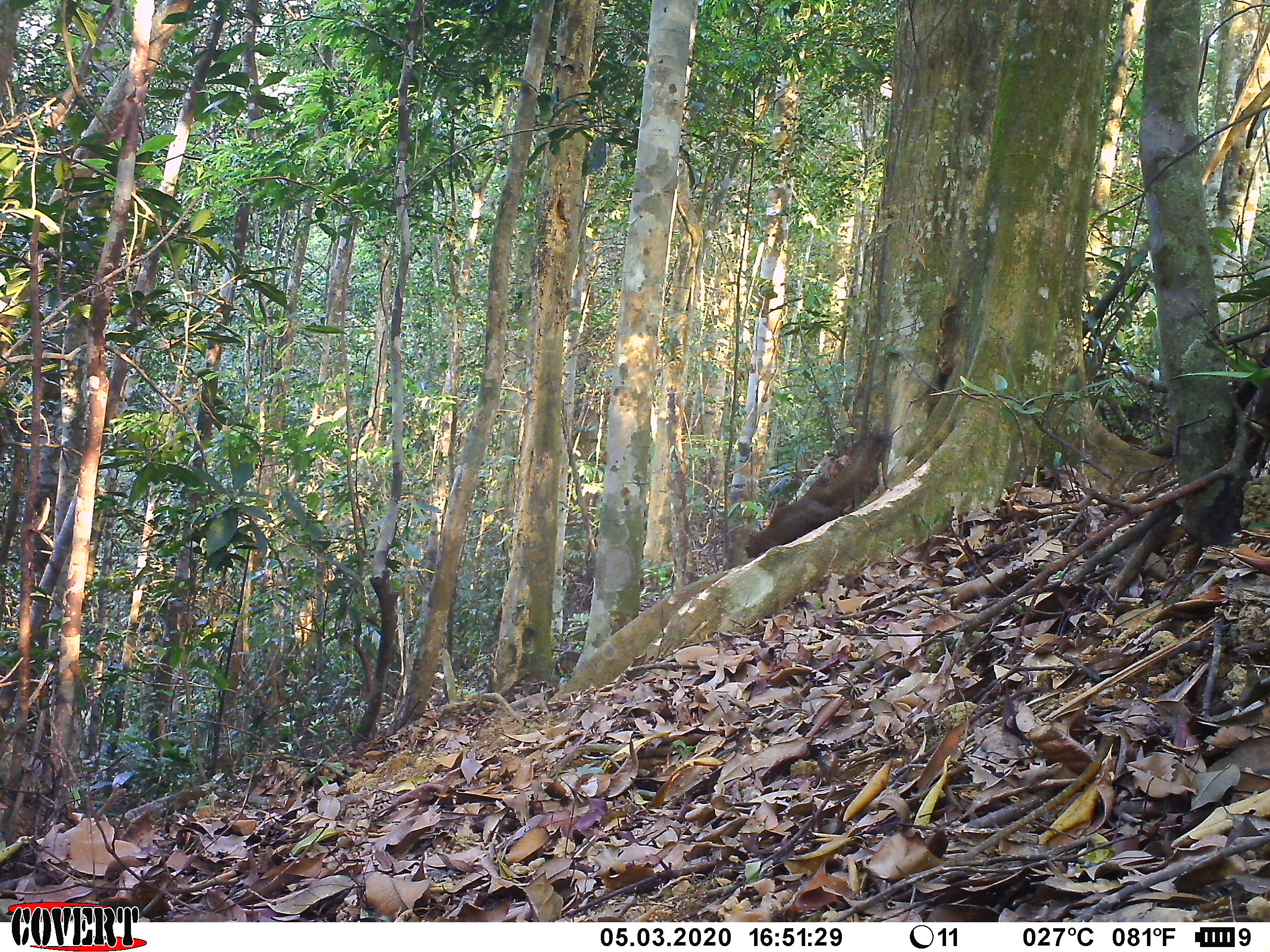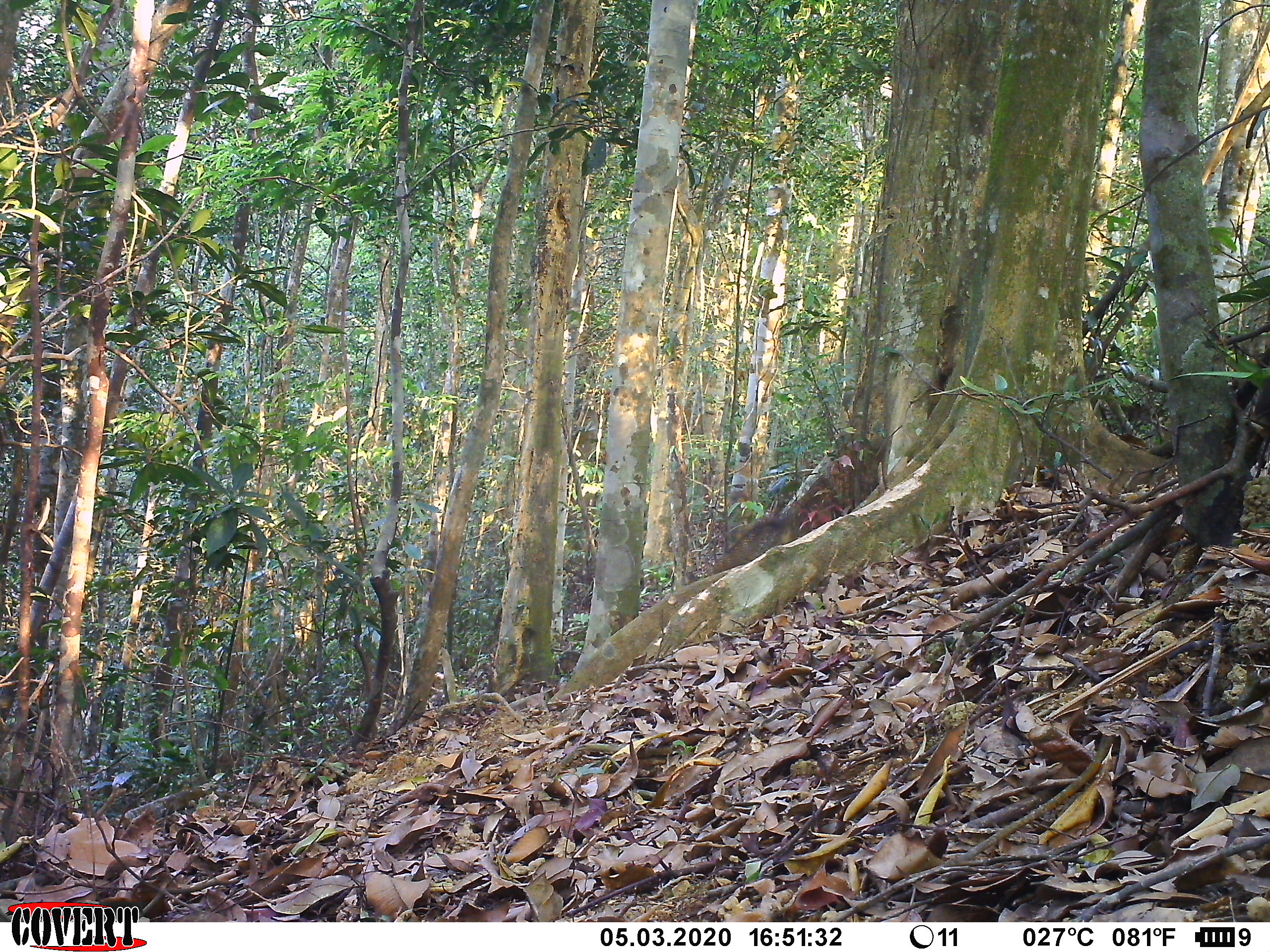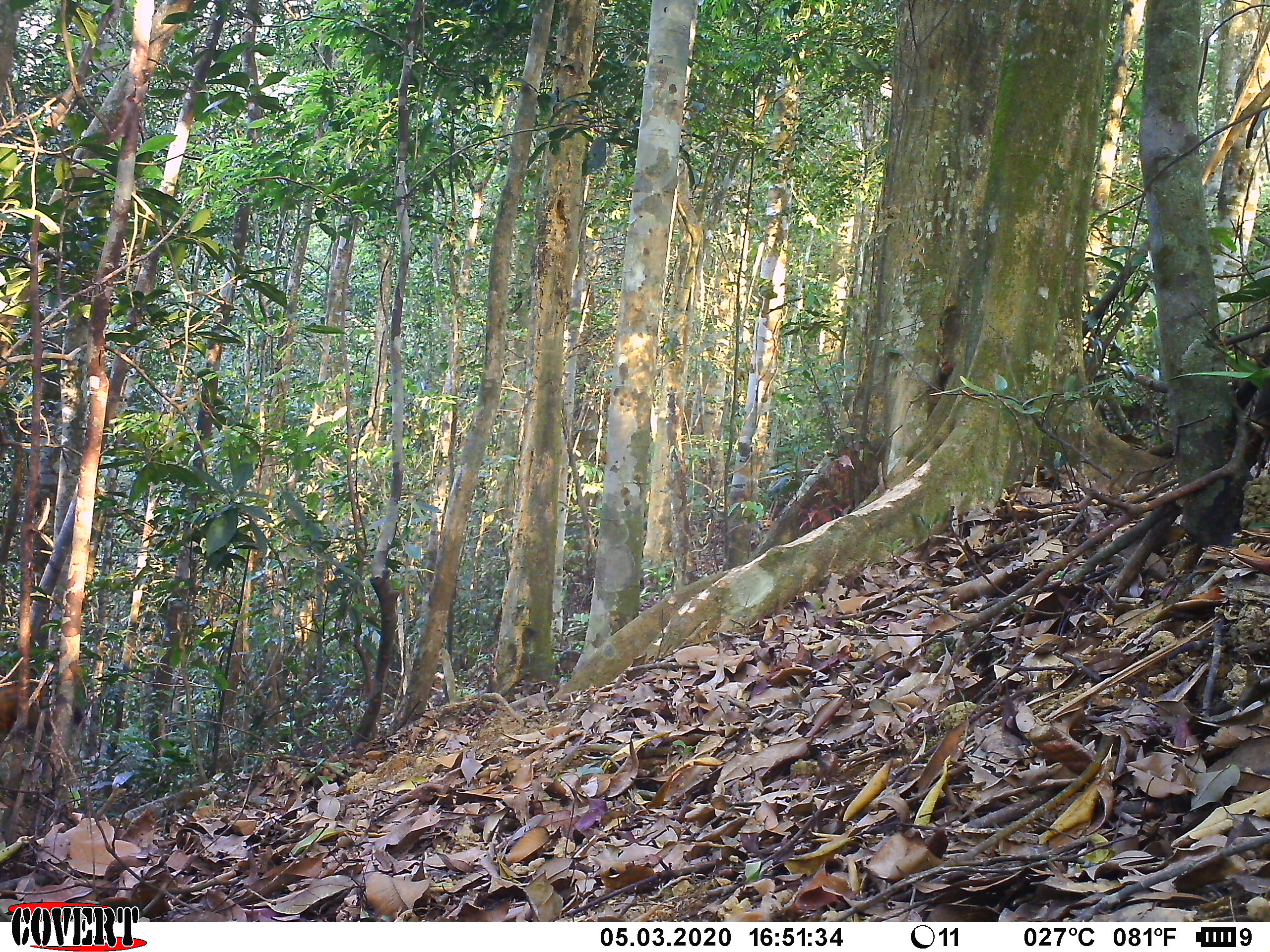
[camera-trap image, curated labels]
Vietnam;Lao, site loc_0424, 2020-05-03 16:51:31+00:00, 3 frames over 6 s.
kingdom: Animalia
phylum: Chordata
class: Mammalia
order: Rodentia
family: Sciuridae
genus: Callosciurus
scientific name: Callosciurus erythraeus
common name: pallas's squirrel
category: pallass squirrel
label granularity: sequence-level